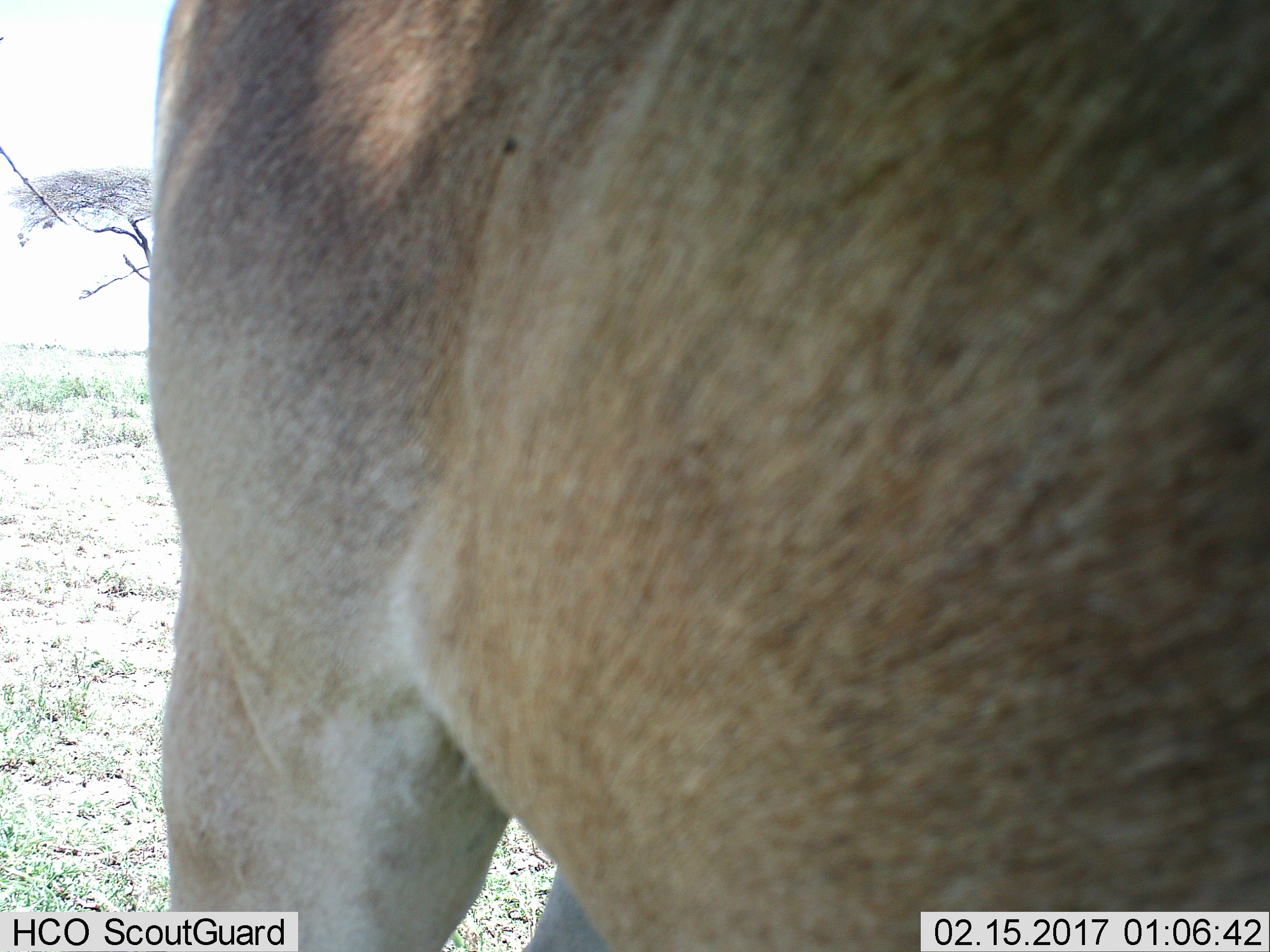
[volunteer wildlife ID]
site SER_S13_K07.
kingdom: Animalia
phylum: Chordata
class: Mammalia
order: Artiodactyla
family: Bovidae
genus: Alcelaphus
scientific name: Alcelaphus buselaphus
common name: hartebeest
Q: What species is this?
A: Hartebeest (Alcelaphus buselaphus).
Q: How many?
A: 1.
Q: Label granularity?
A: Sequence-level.